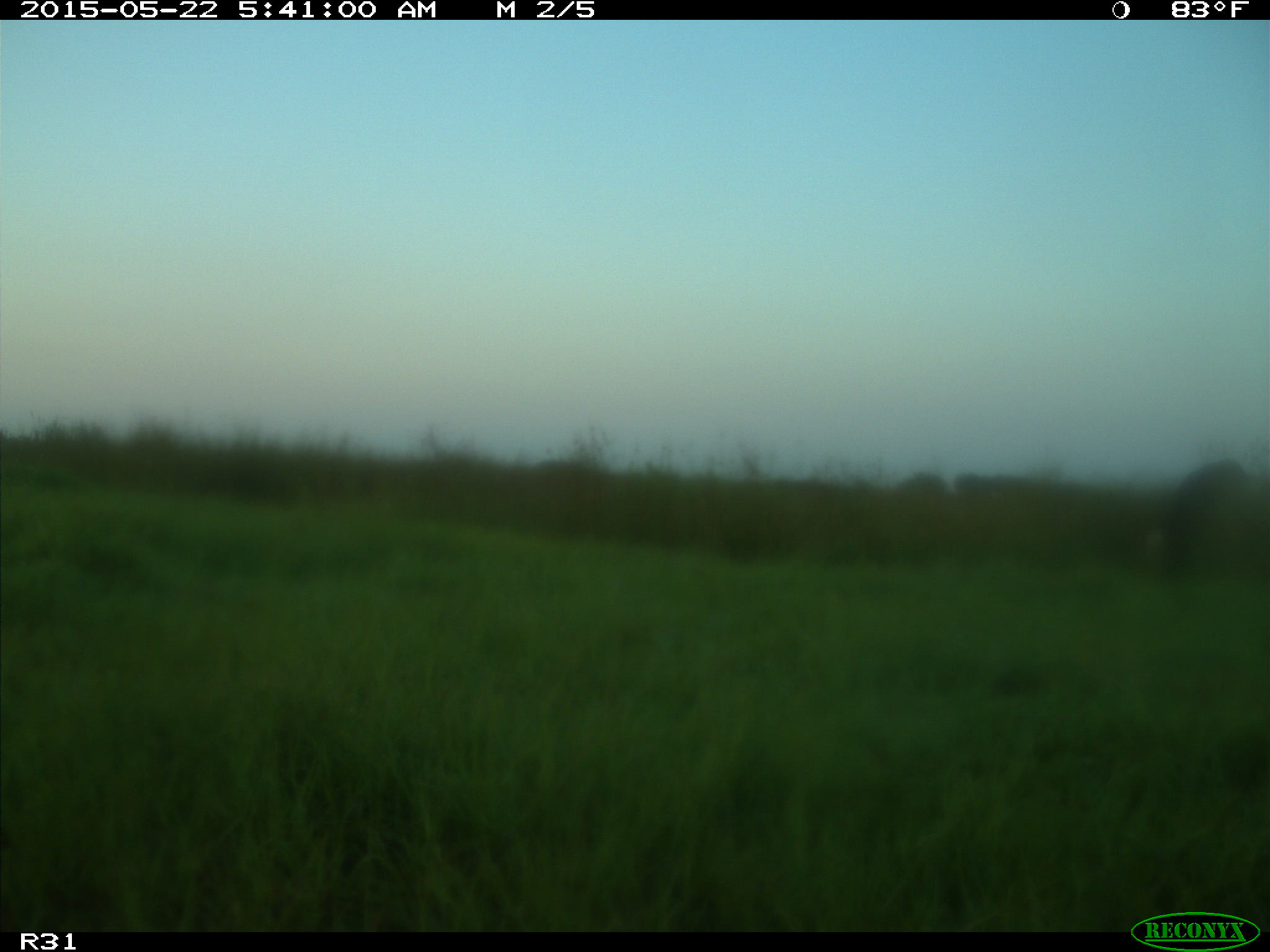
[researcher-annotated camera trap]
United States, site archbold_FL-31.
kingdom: Animalia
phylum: Chordata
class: Mammalia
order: Artiodactyla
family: Bovidae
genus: Bos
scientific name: Bos taurus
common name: domestic cow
Bos taurus (domestic cow).